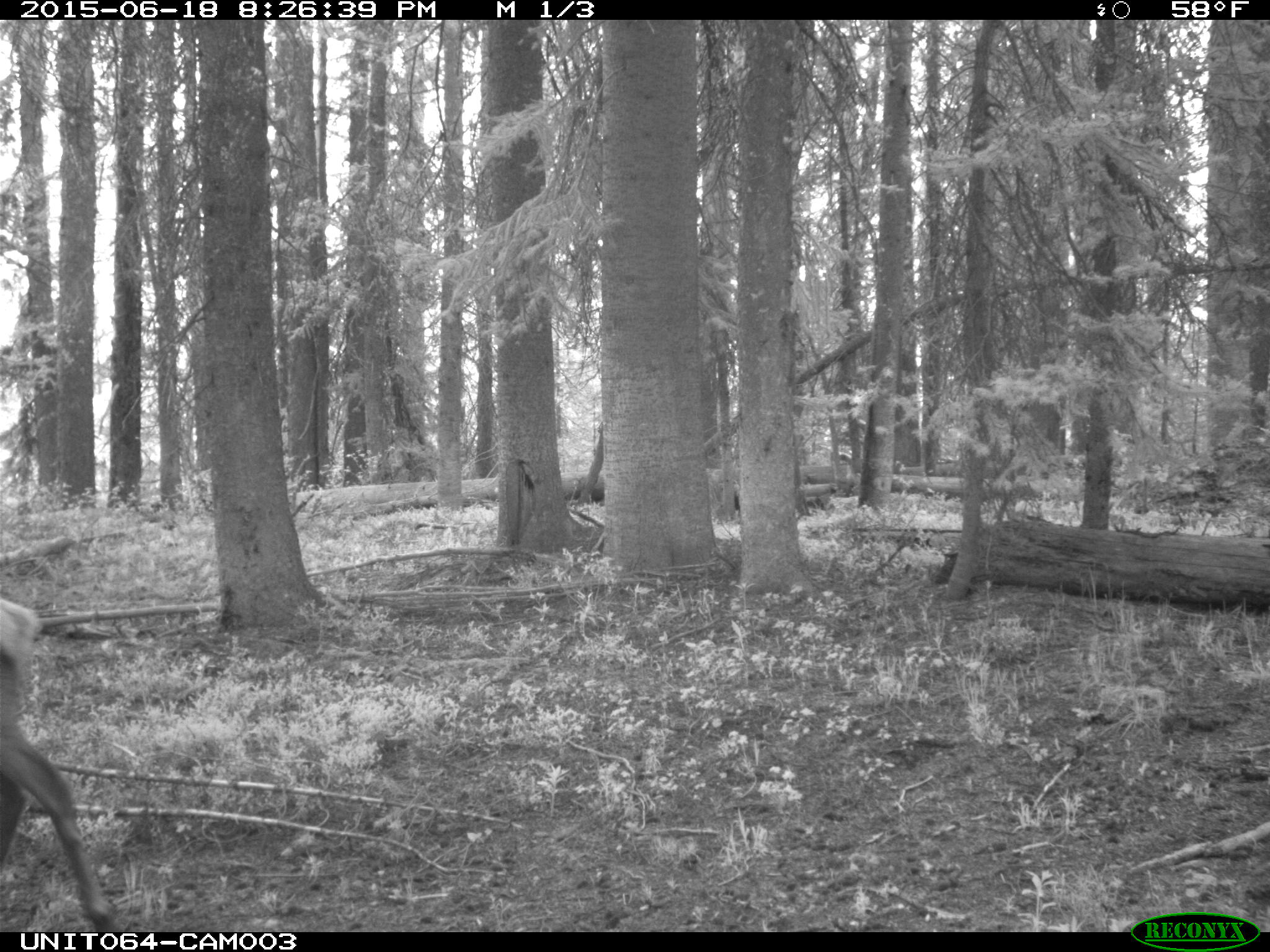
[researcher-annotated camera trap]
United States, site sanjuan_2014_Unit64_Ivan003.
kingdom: Animalia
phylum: Chordata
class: Mammalia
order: Artiodactyla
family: Cervidae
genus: Cervus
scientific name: Cervus elaphus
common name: red deer